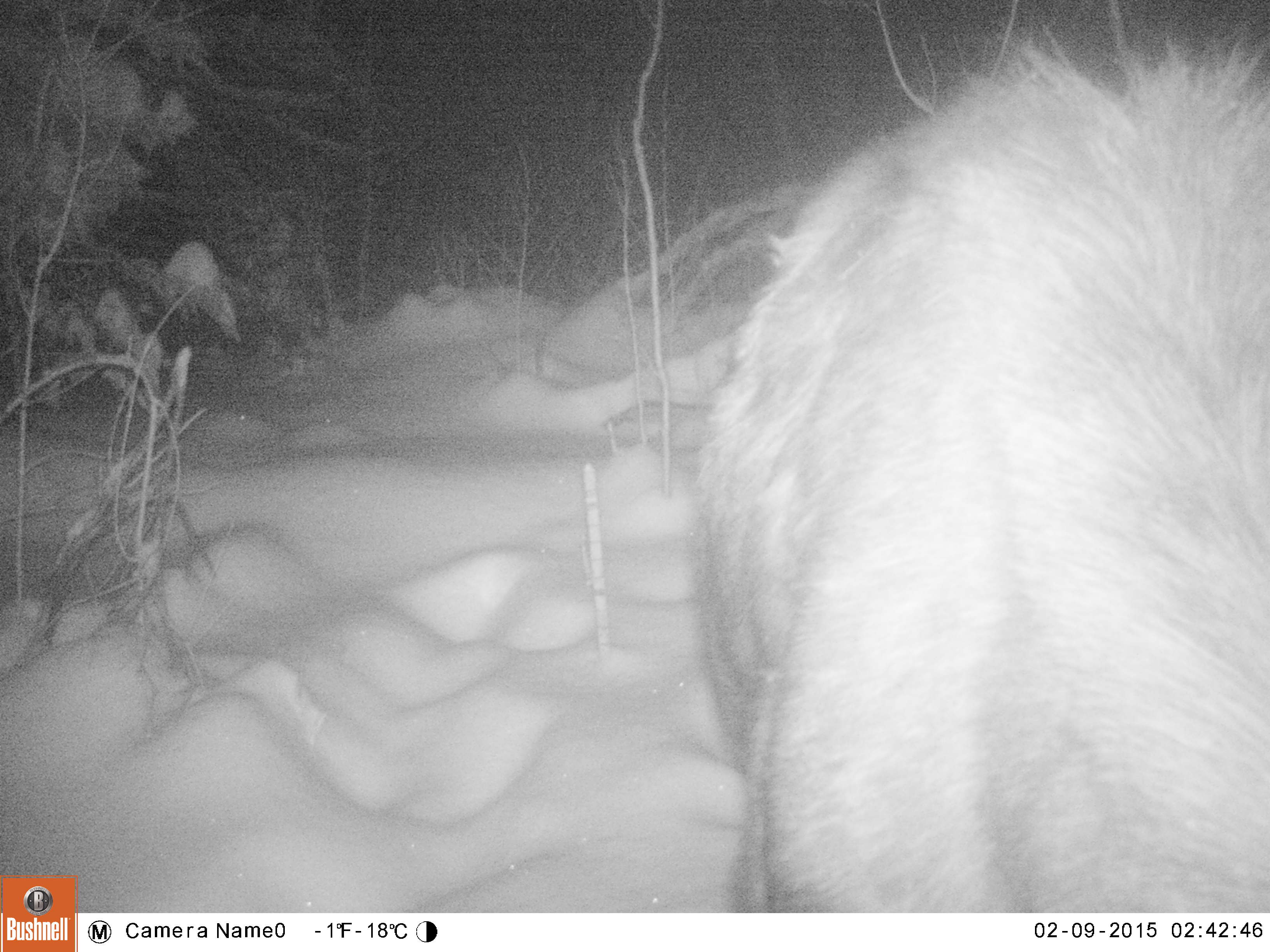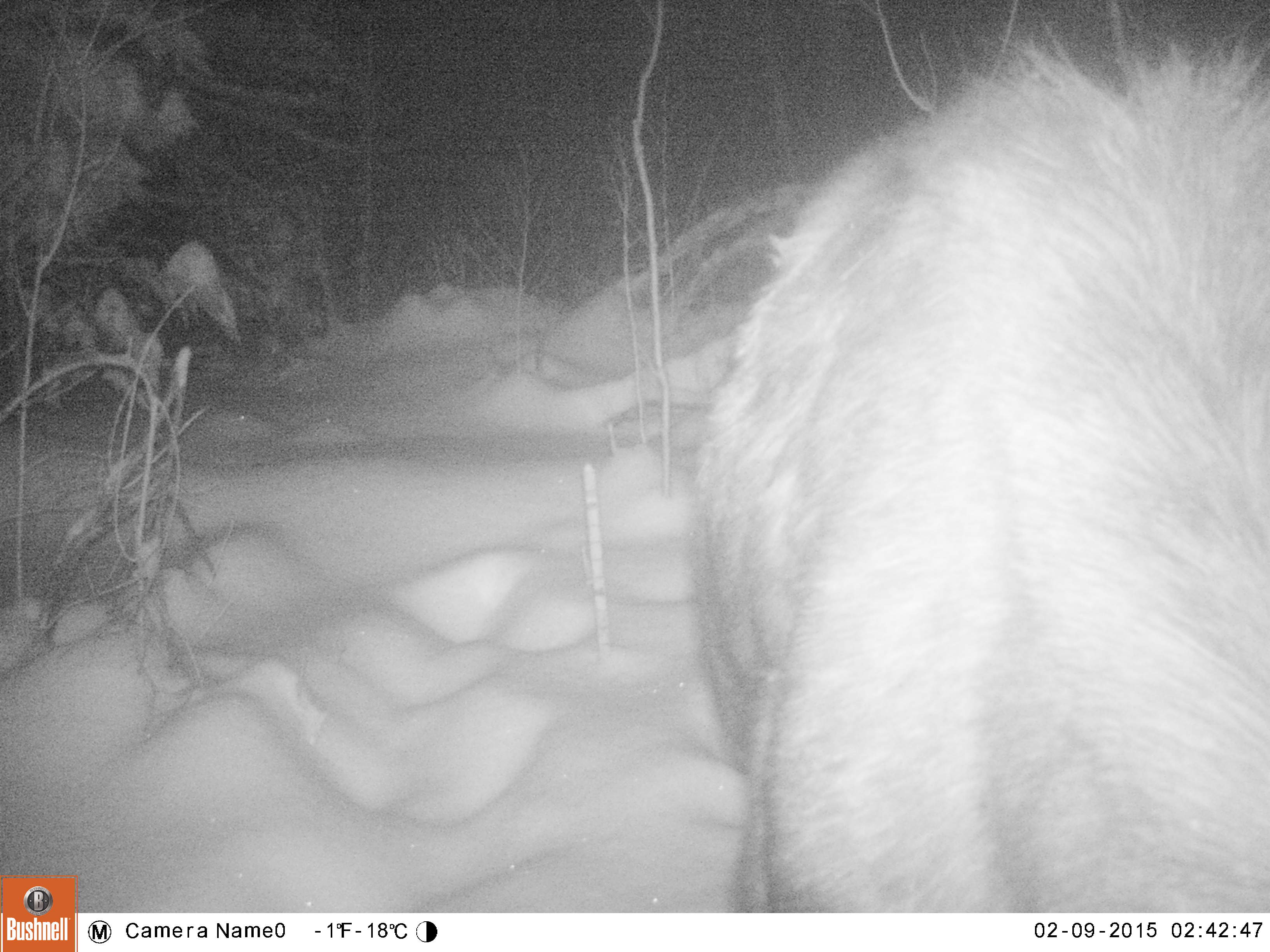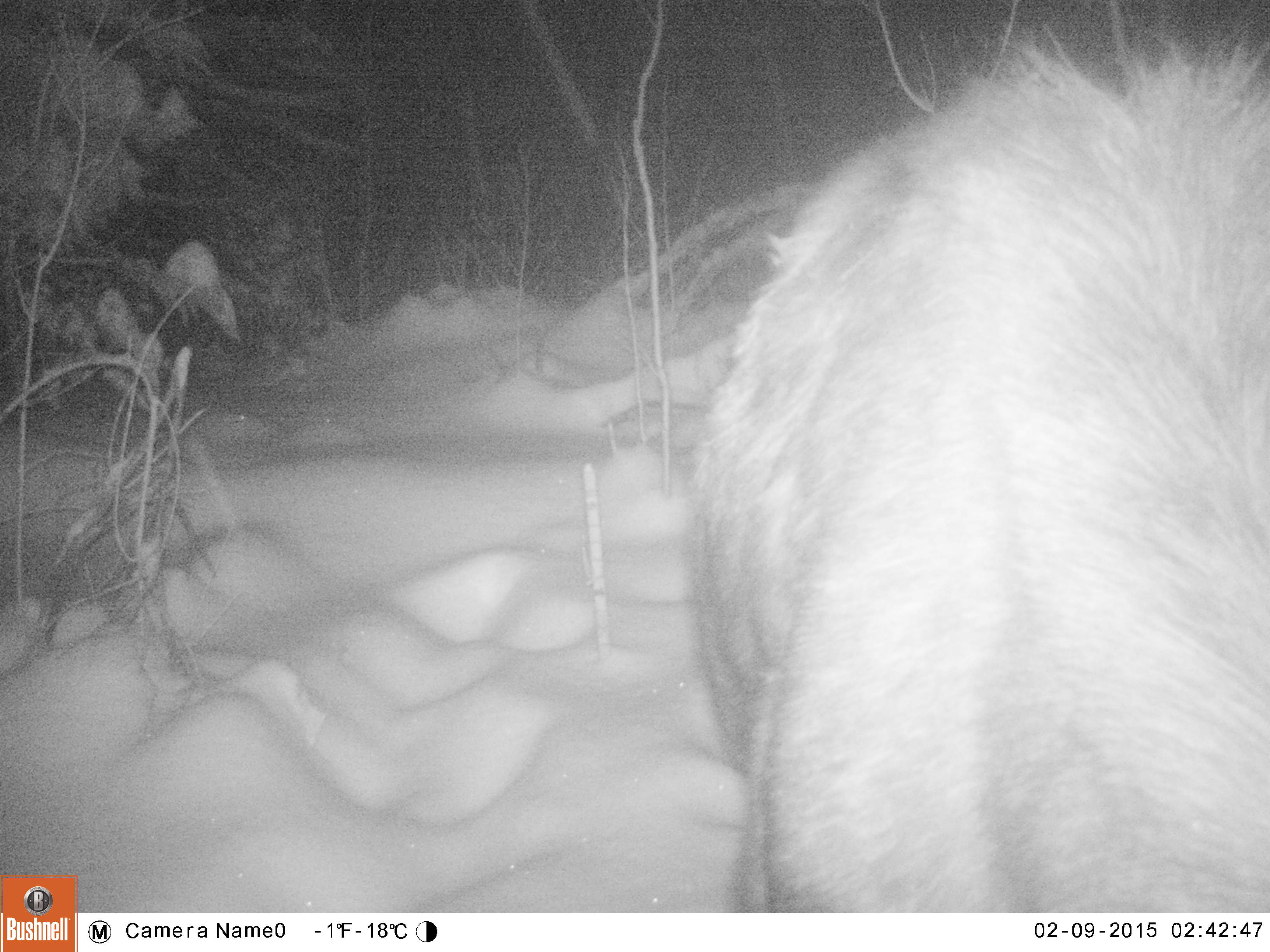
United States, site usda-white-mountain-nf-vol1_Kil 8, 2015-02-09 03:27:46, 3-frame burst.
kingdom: Animalia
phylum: Chordata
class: Mammalia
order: Artiodactyla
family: Cervidae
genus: Alces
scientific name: Alces alces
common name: moose